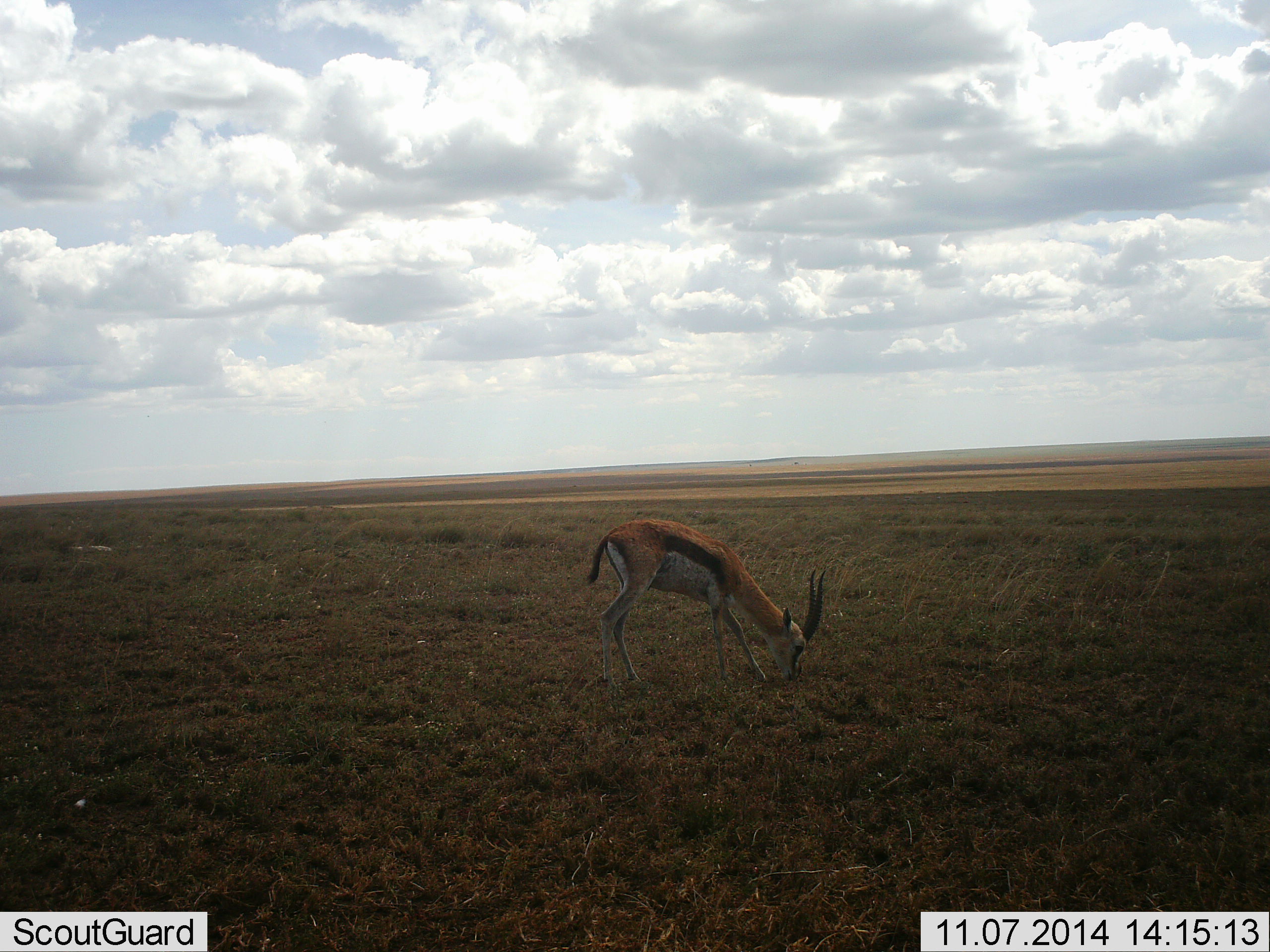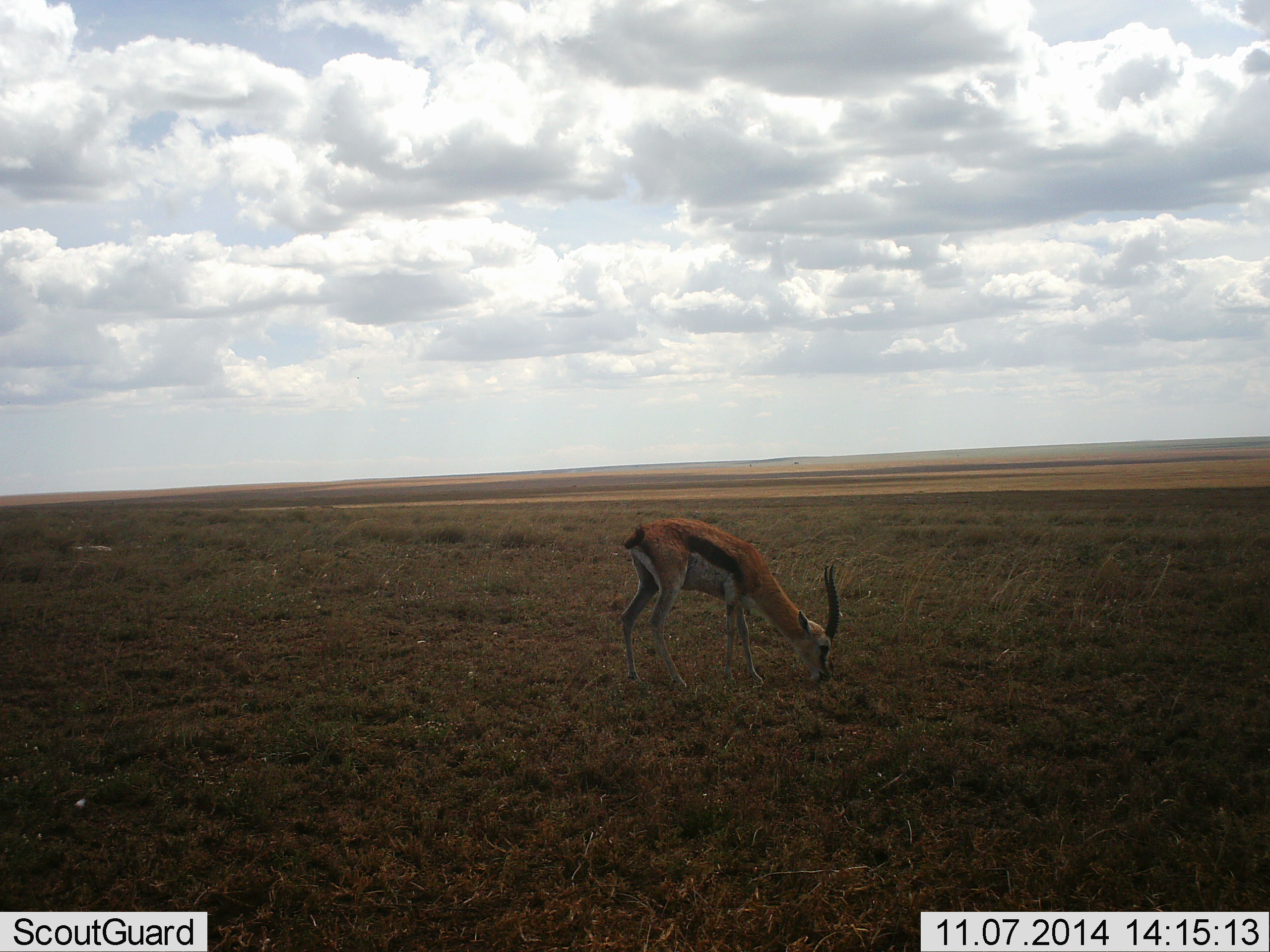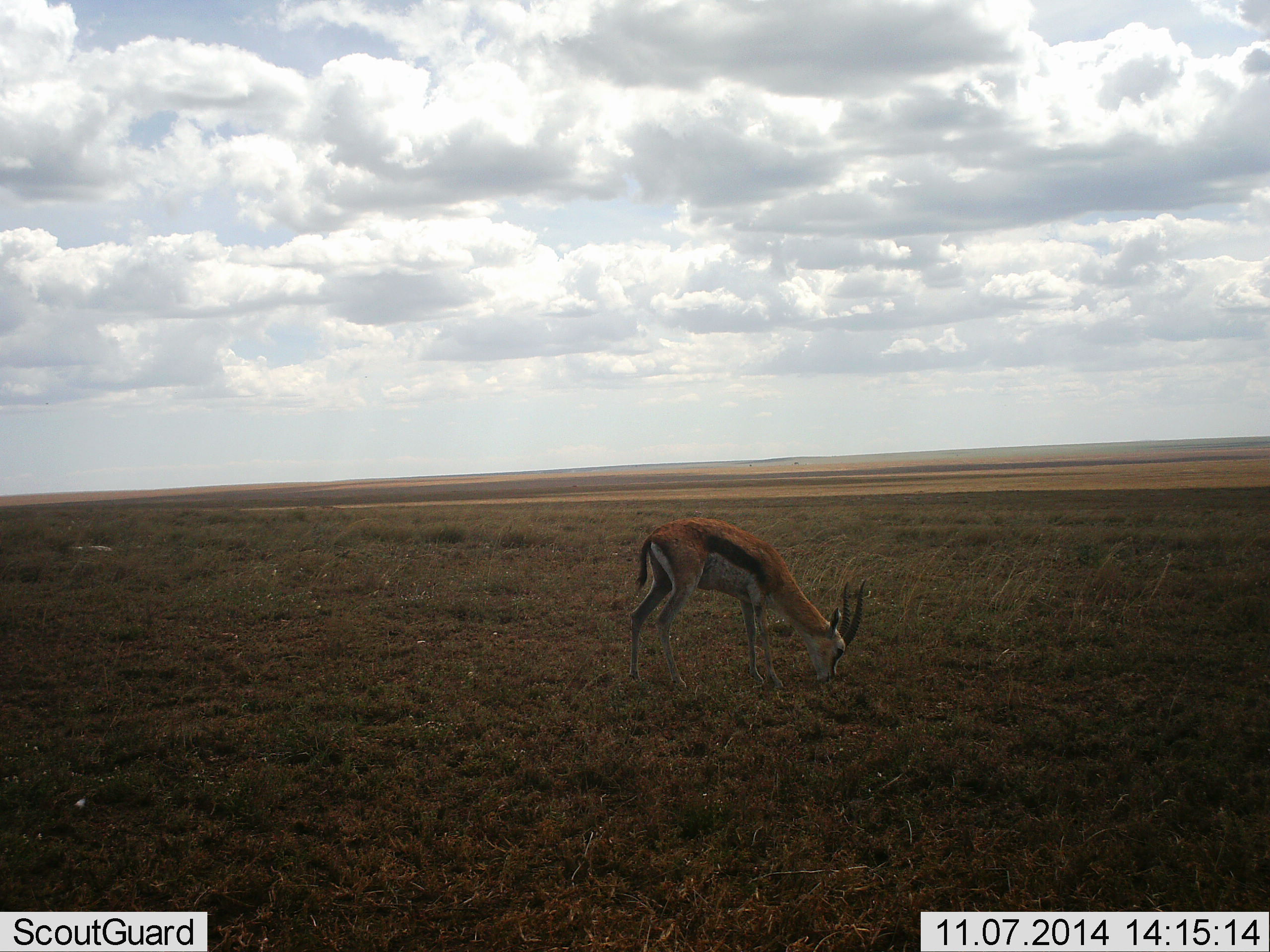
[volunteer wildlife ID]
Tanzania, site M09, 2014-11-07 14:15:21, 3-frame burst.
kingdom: Animalia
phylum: Chordata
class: Mammalia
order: Artiodactyla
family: Bovidae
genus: Eudorcas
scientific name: Eudorcas thomsonii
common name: thomson's gazelle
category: gazellethomsons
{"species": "gazellethomsons (thomson's gazelle) (Eudorcas thomsonii)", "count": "1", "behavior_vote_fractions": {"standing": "10%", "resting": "0%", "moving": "0%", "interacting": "0%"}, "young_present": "0%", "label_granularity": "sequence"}